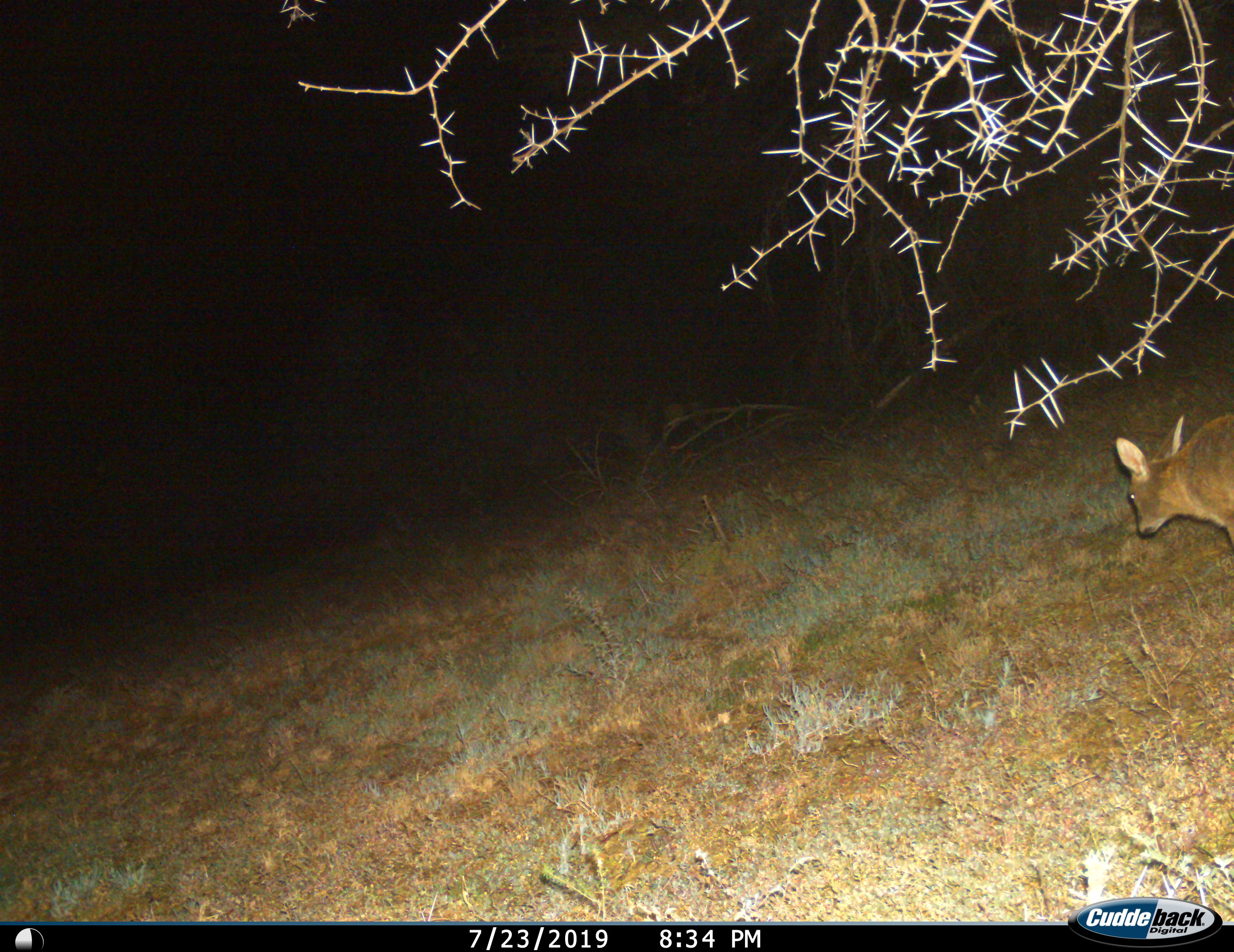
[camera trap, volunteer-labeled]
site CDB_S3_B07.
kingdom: Animalia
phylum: Chordata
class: Mammalia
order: Artiodactyla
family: Bovidae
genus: Sylvicapra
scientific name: Sylvicapra grimmia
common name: common duiker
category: duikercommongrey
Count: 1.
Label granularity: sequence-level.